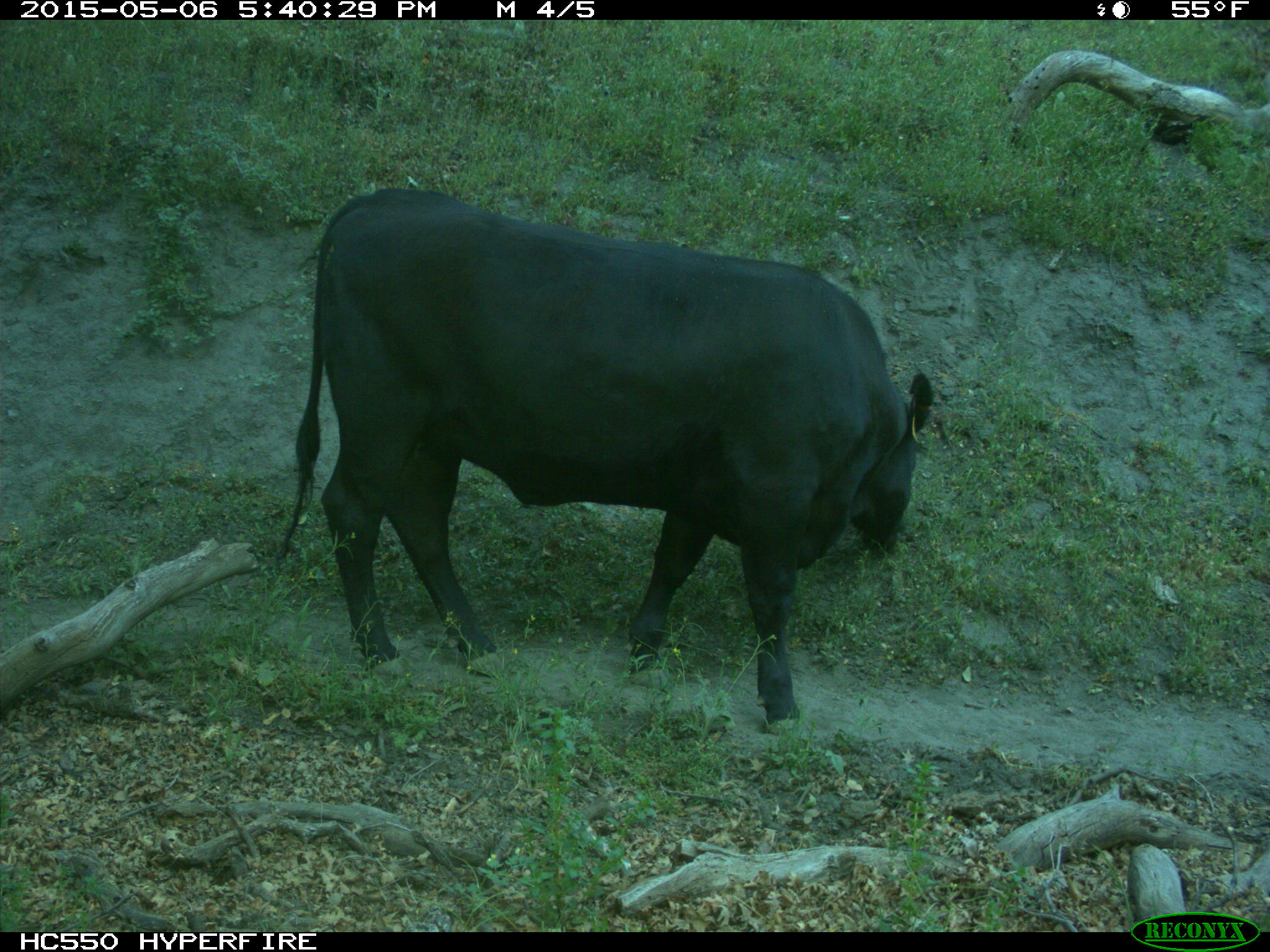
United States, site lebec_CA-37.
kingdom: Animalia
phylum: Chordata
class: Mammalia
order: Artiodactyla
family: Bovidae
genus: Bos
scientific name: Bos taurus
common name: domestic cow